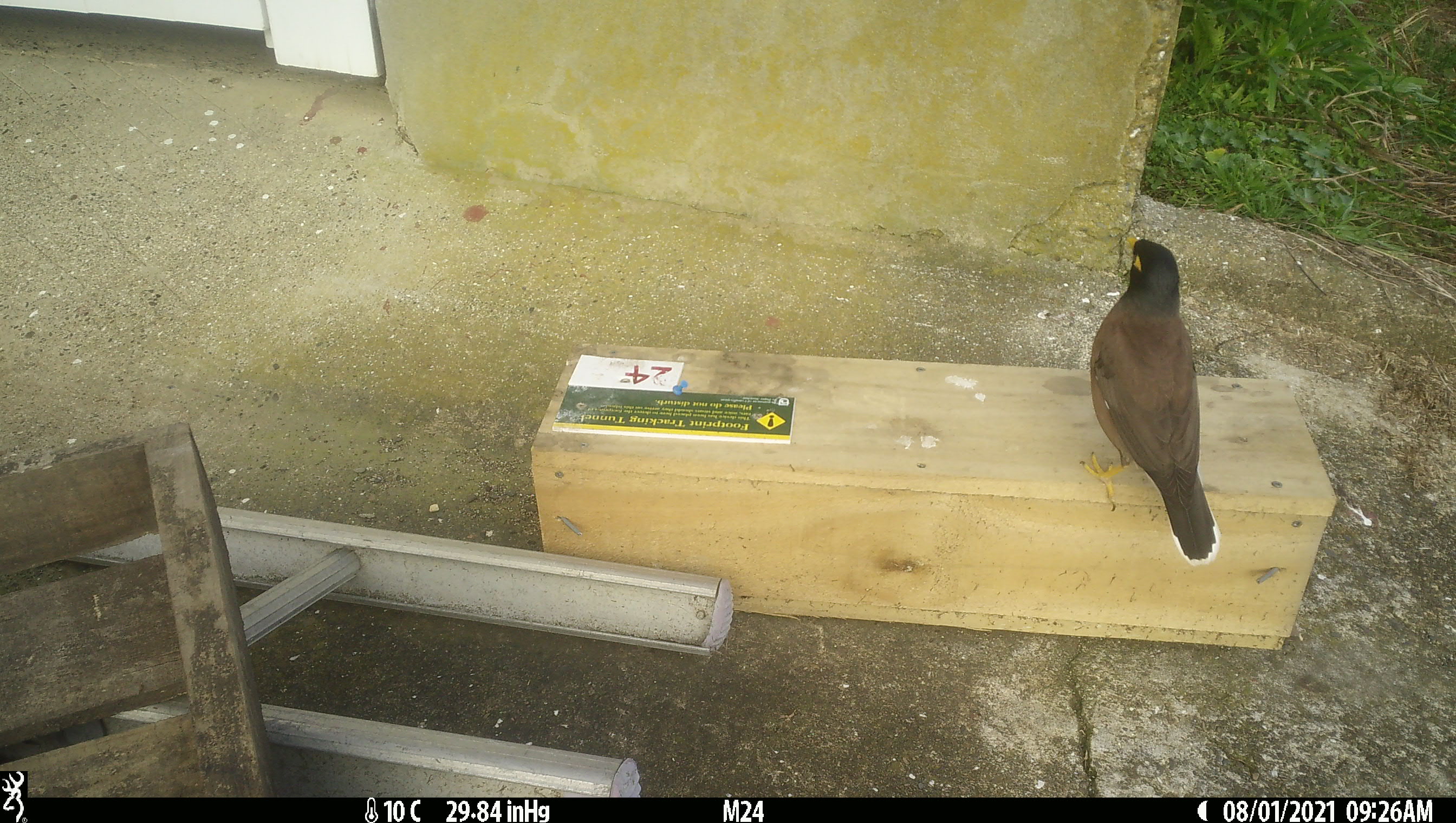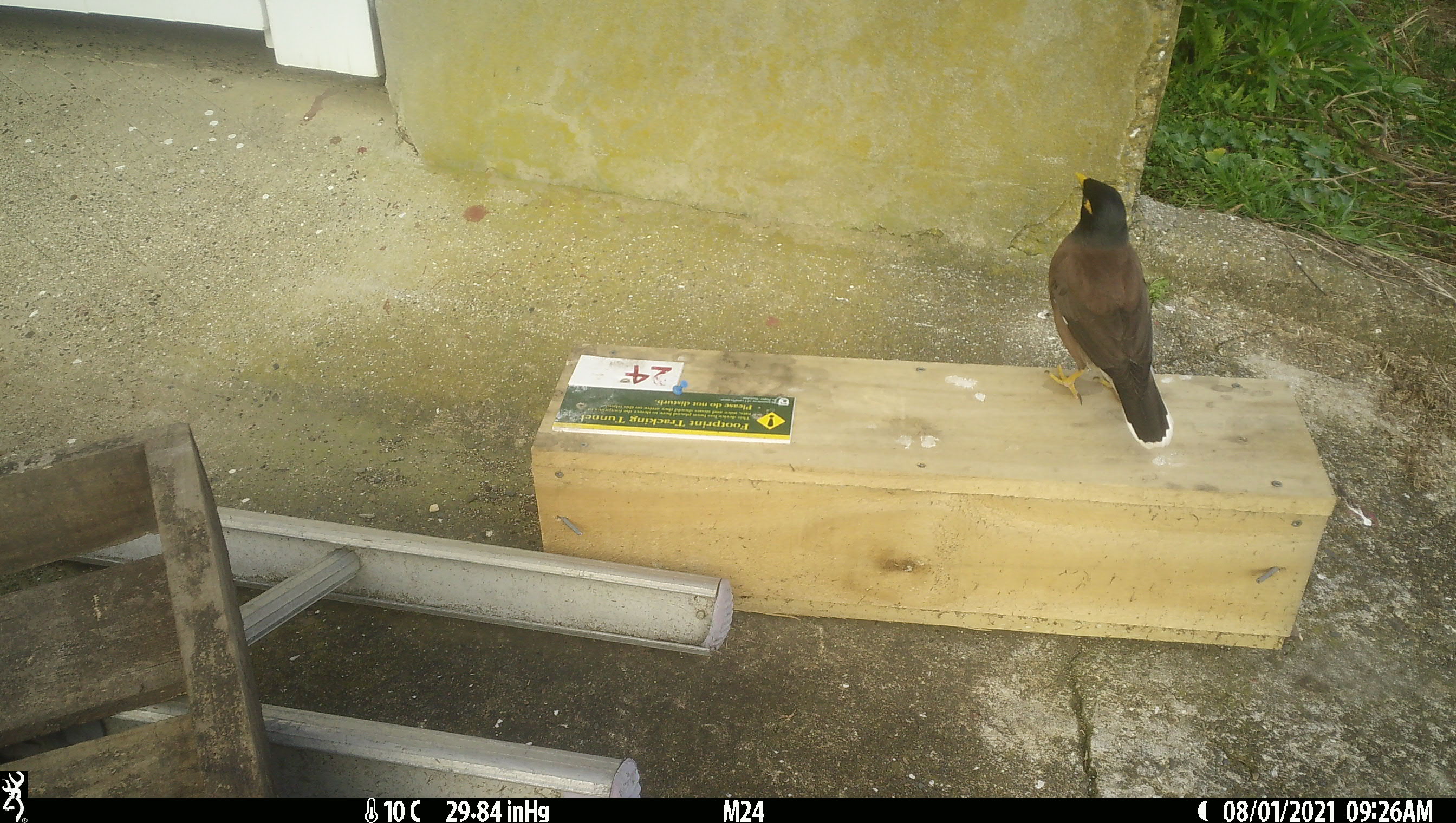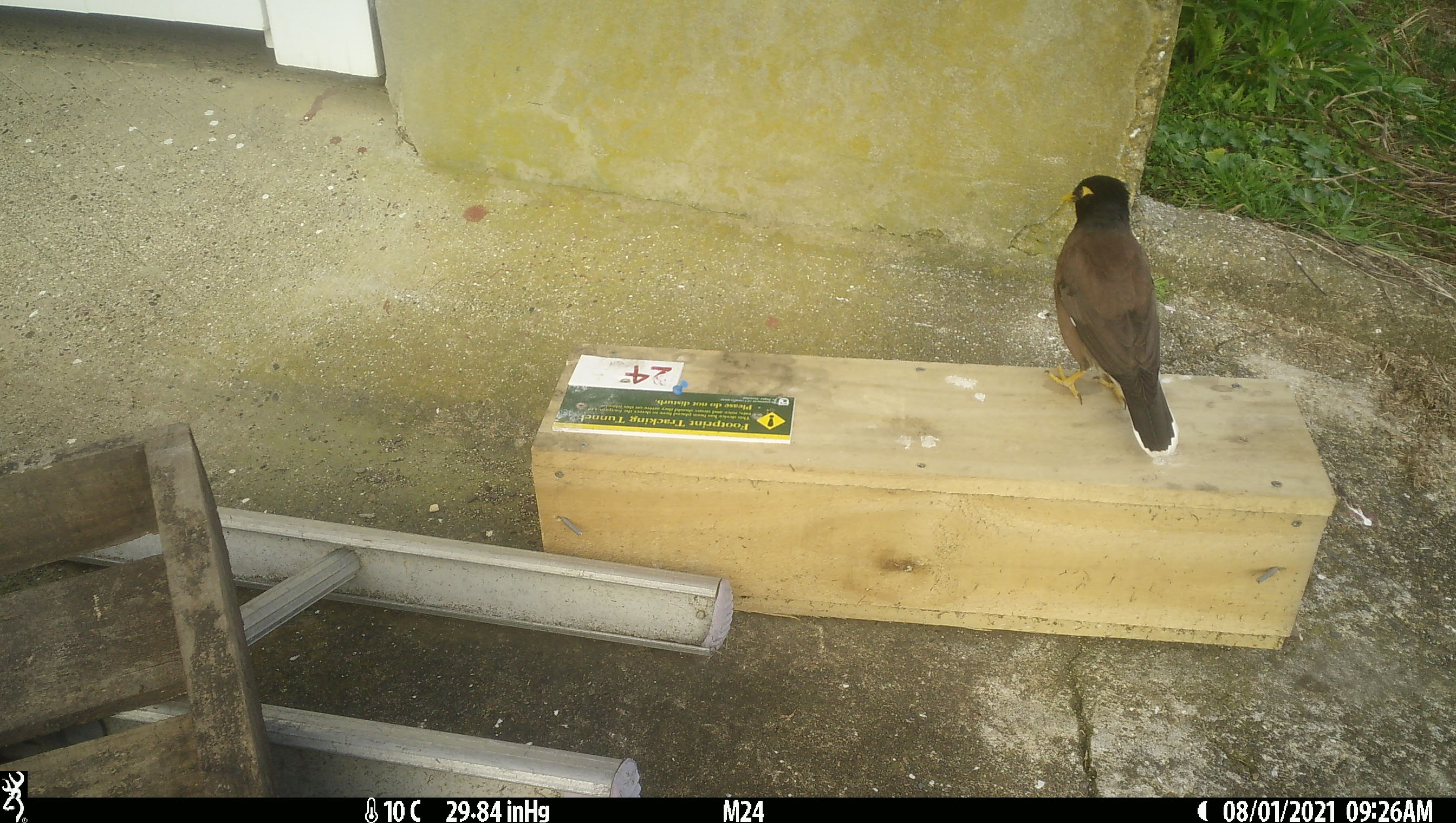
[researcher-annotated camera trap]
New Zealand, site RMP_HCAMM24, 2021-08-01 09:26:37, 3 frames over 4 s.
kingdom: Animalia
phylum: Chordata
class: Aves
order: Passeriformes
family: Sturnidae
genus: Acridotheres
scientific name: Acridotheres tristis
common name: common myna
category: myna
Myna (common myna) (Acridotheres tristis).